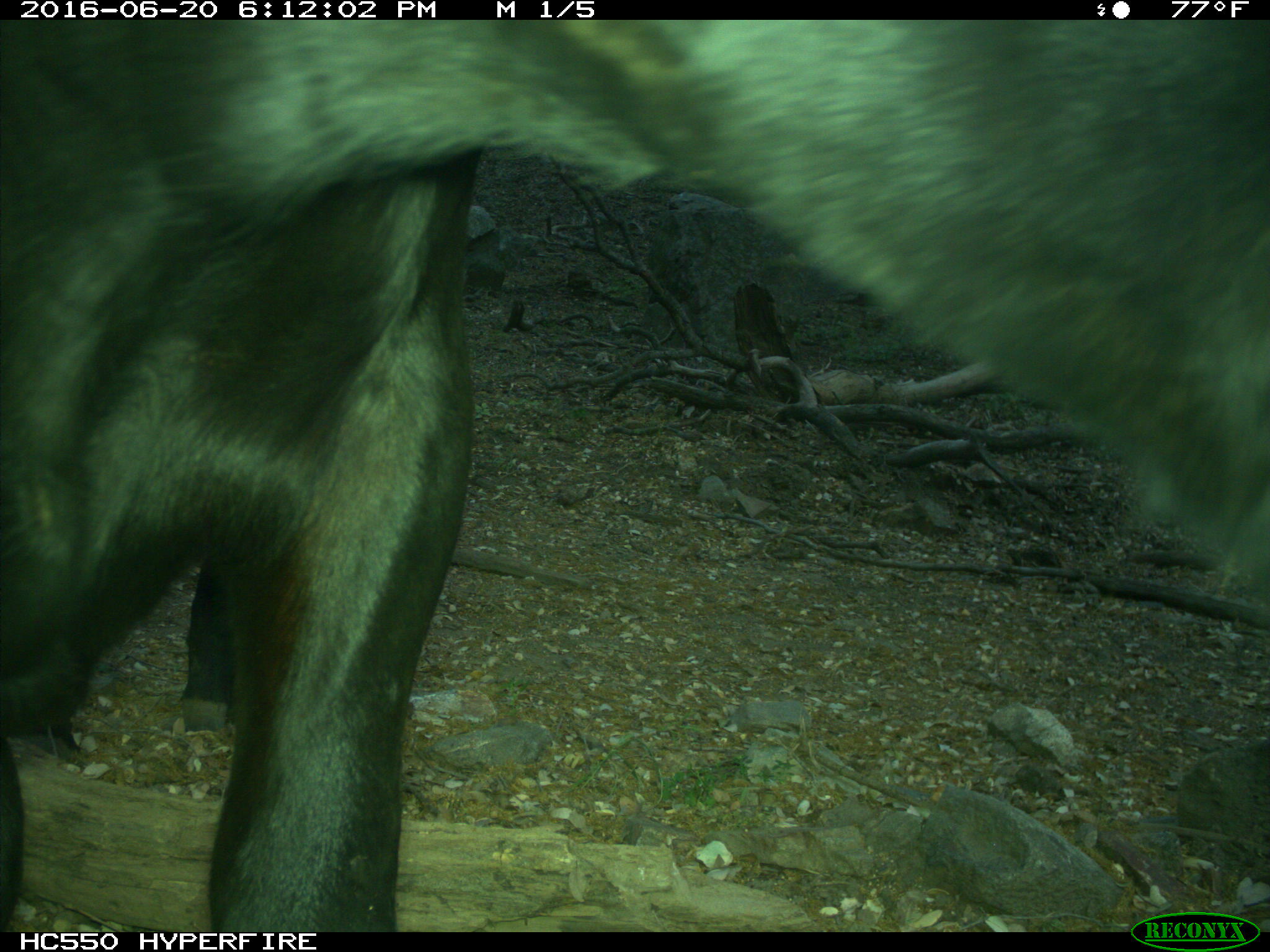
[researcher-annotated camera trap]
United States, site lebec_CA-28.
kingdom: Animalia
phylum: Chordata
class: Mammalia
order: Artiodactyla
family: Bovidae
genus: Bos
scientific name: Bos taurus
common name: domestic cow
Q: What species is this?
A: Bos taurus (domestic cow).